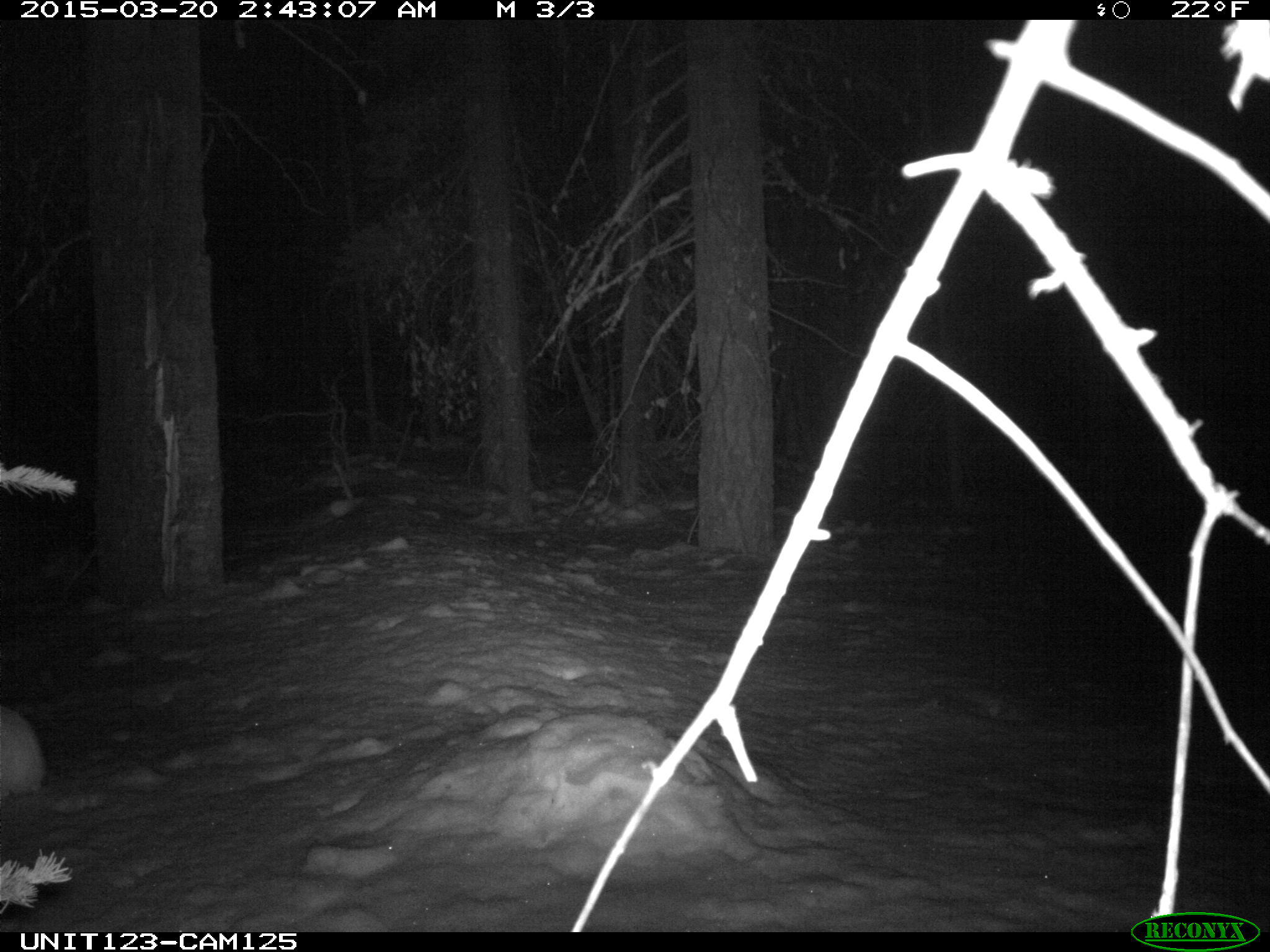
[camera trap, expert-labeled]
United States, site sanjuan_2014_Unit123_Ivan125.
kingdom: Animalia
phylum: Chordata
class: Mammalia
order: Lagomorpha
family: Leporidae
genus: Lepus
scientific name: Lepus americanus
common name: snowshoe hare